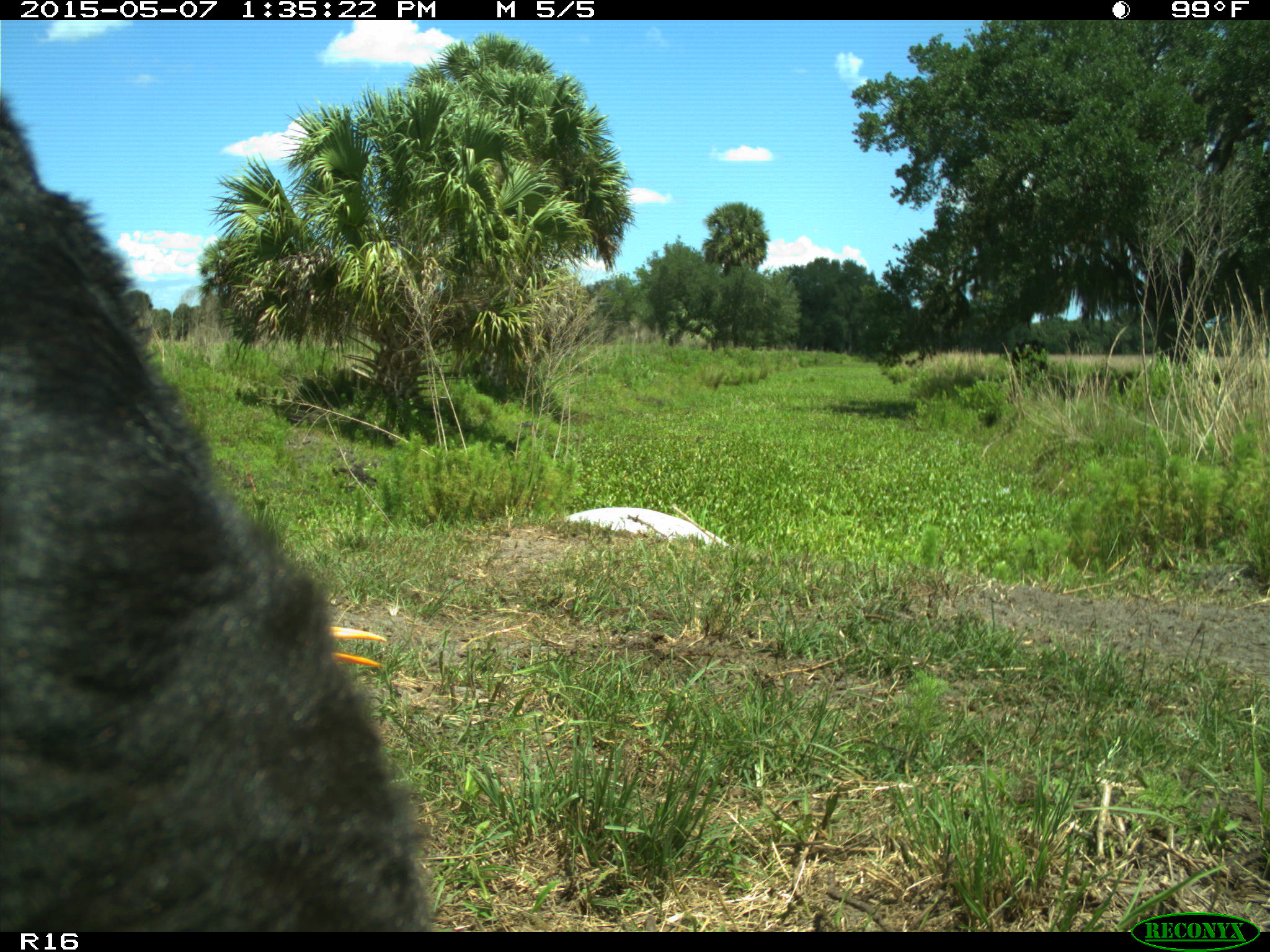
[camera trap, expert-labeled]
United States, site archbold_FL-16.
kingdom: Animalia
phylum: Chordata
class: Mammalia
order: Artiodactyla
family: Bovidae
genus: Bos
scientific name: Bos taurus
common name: domestic cow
Bos taurus (domestic cow).